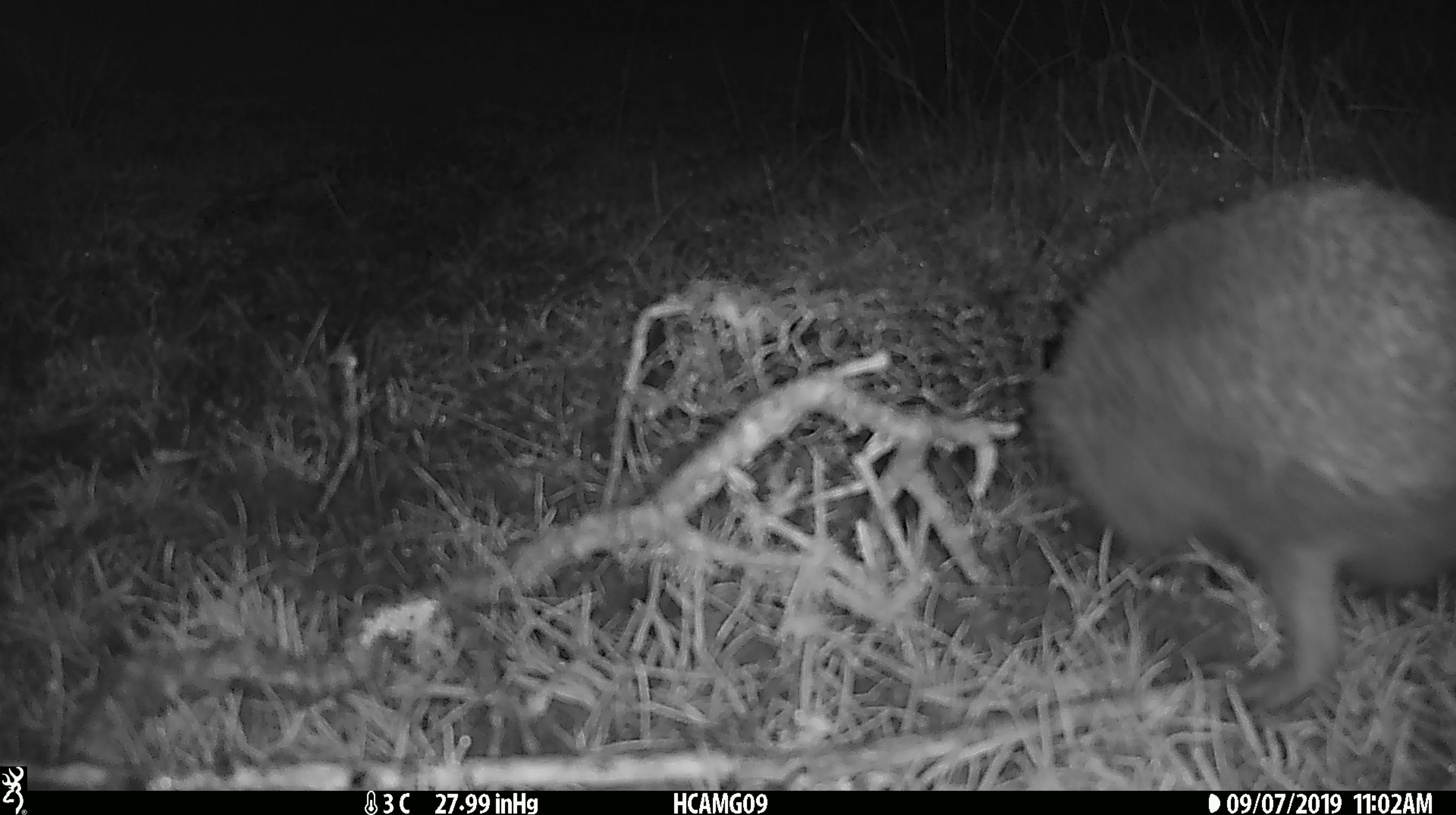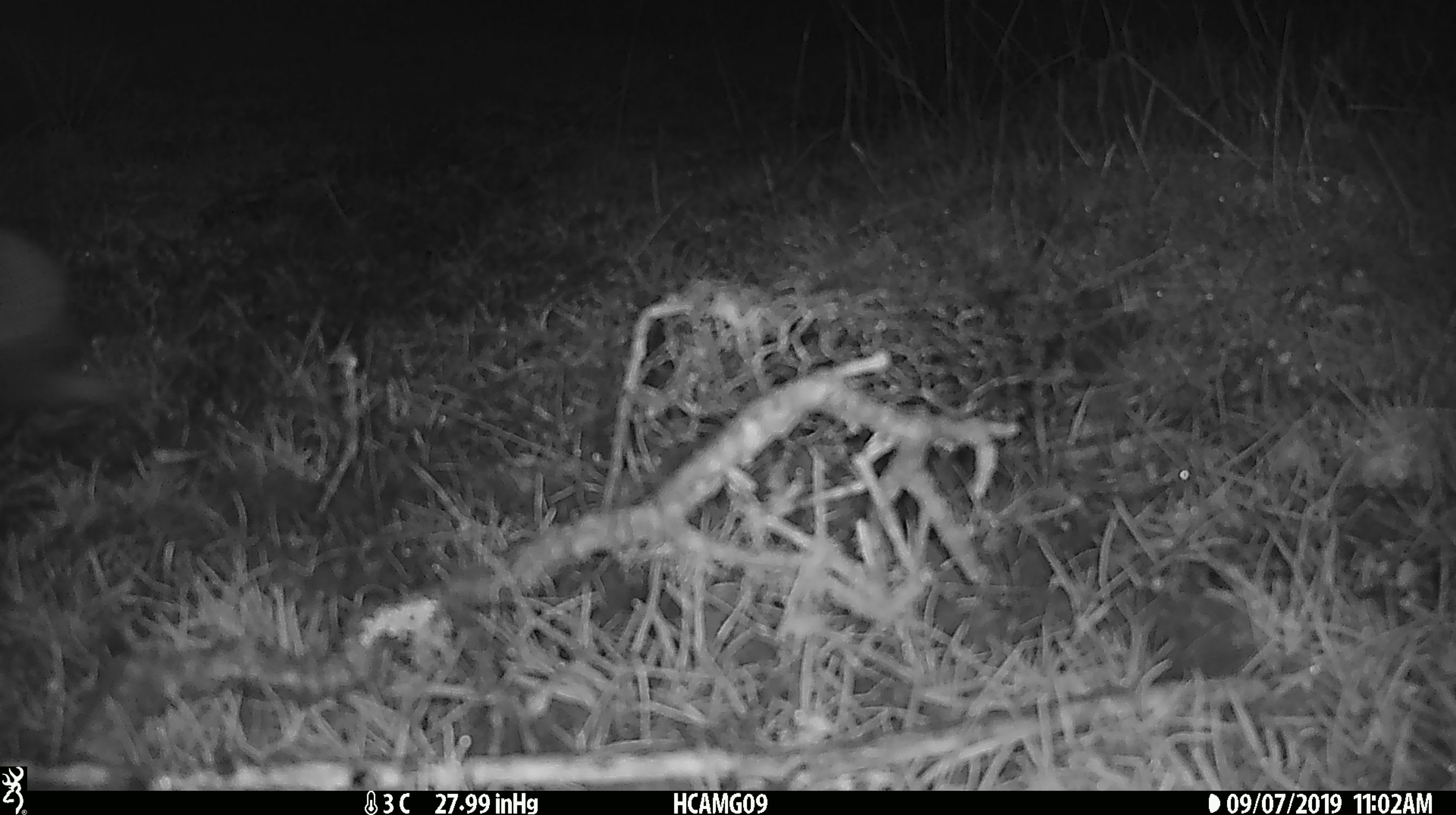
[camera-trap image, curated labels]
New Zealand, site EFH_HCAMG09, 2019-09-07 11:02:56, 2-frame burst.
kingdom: Animalia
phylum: Chordata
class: Mammalia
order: Eulipotyphla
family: Erinaceidae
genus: Erinaceus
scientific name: Erinaceus europaeus europaeus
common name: european hedgehog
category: hedgehog